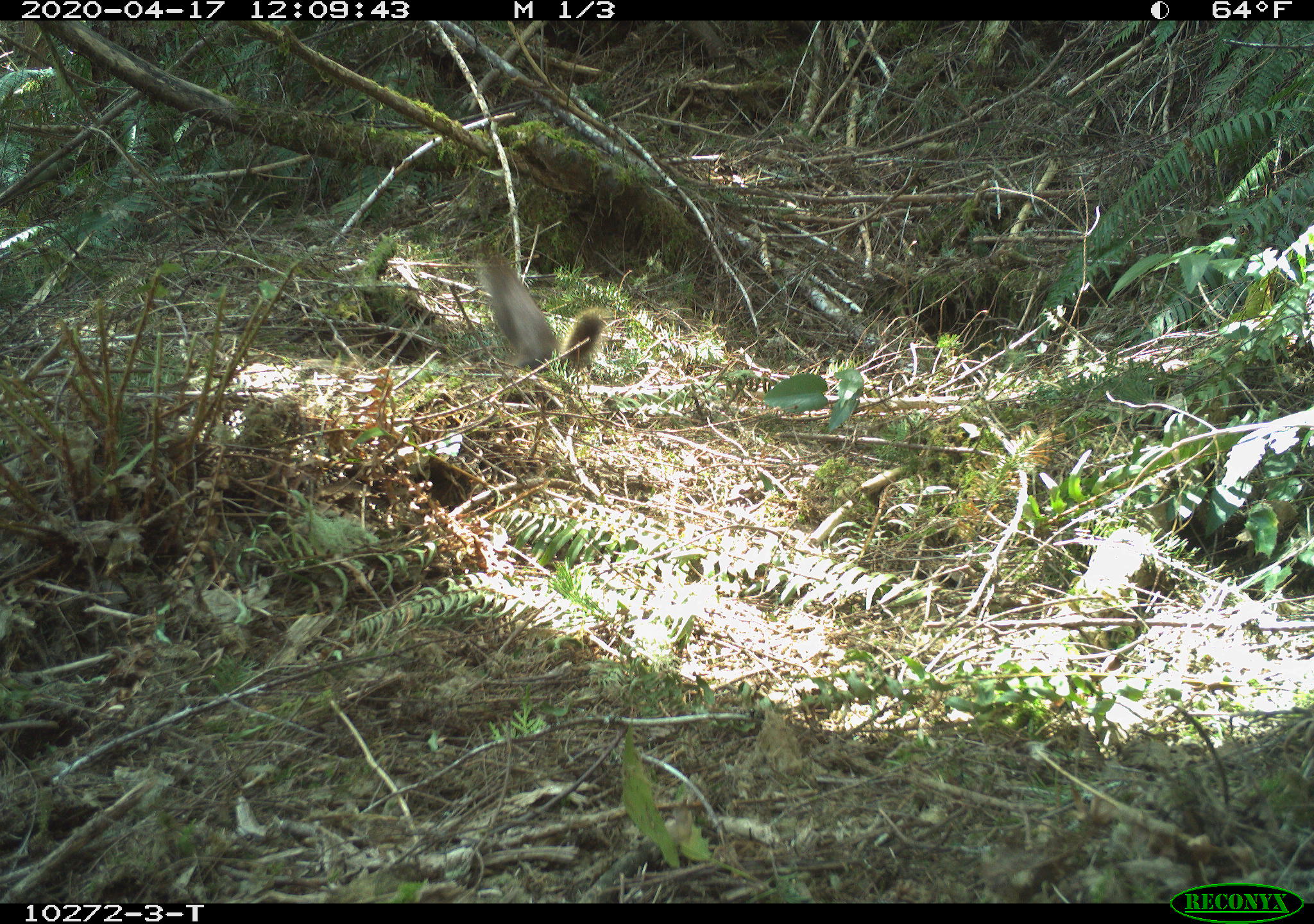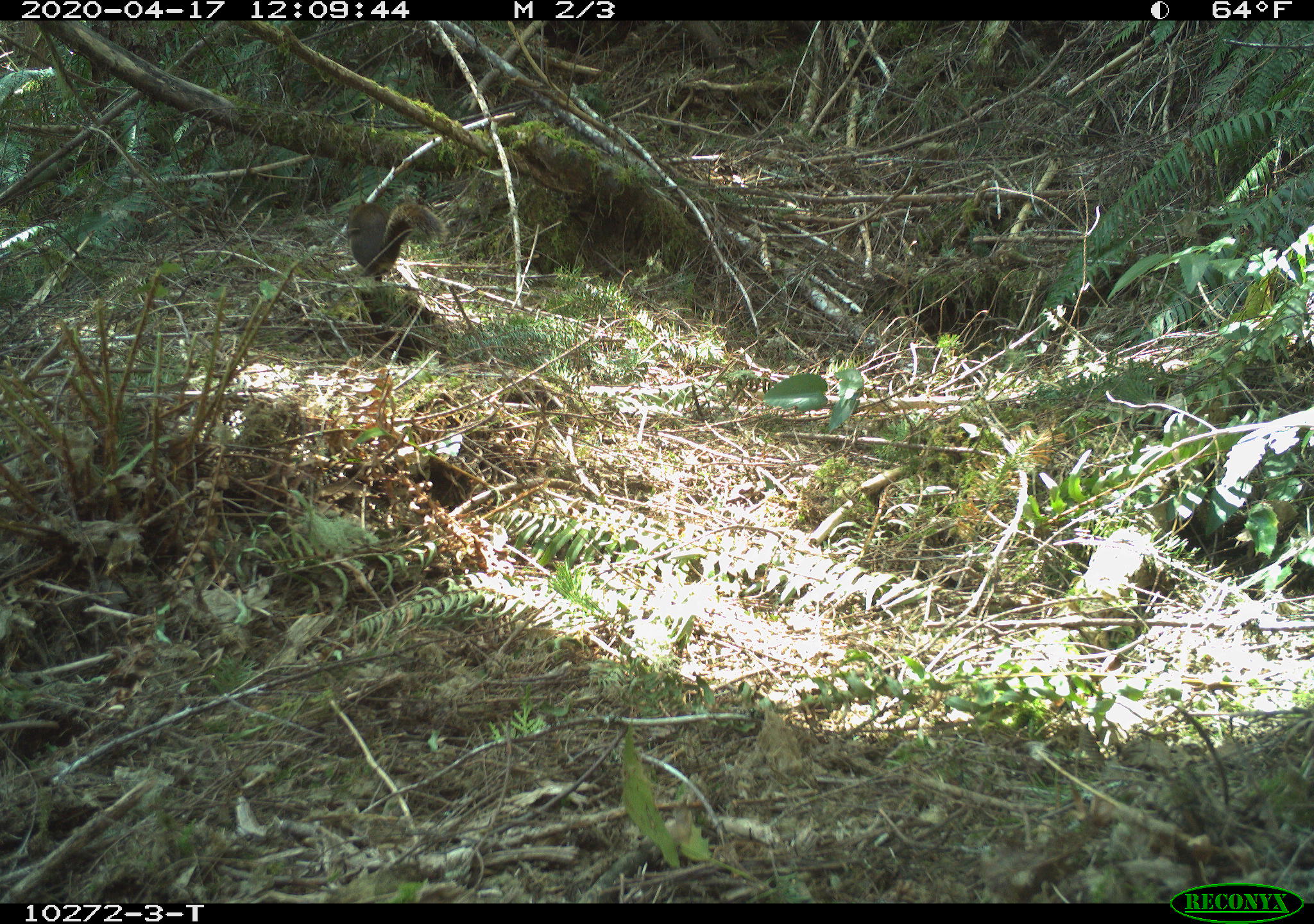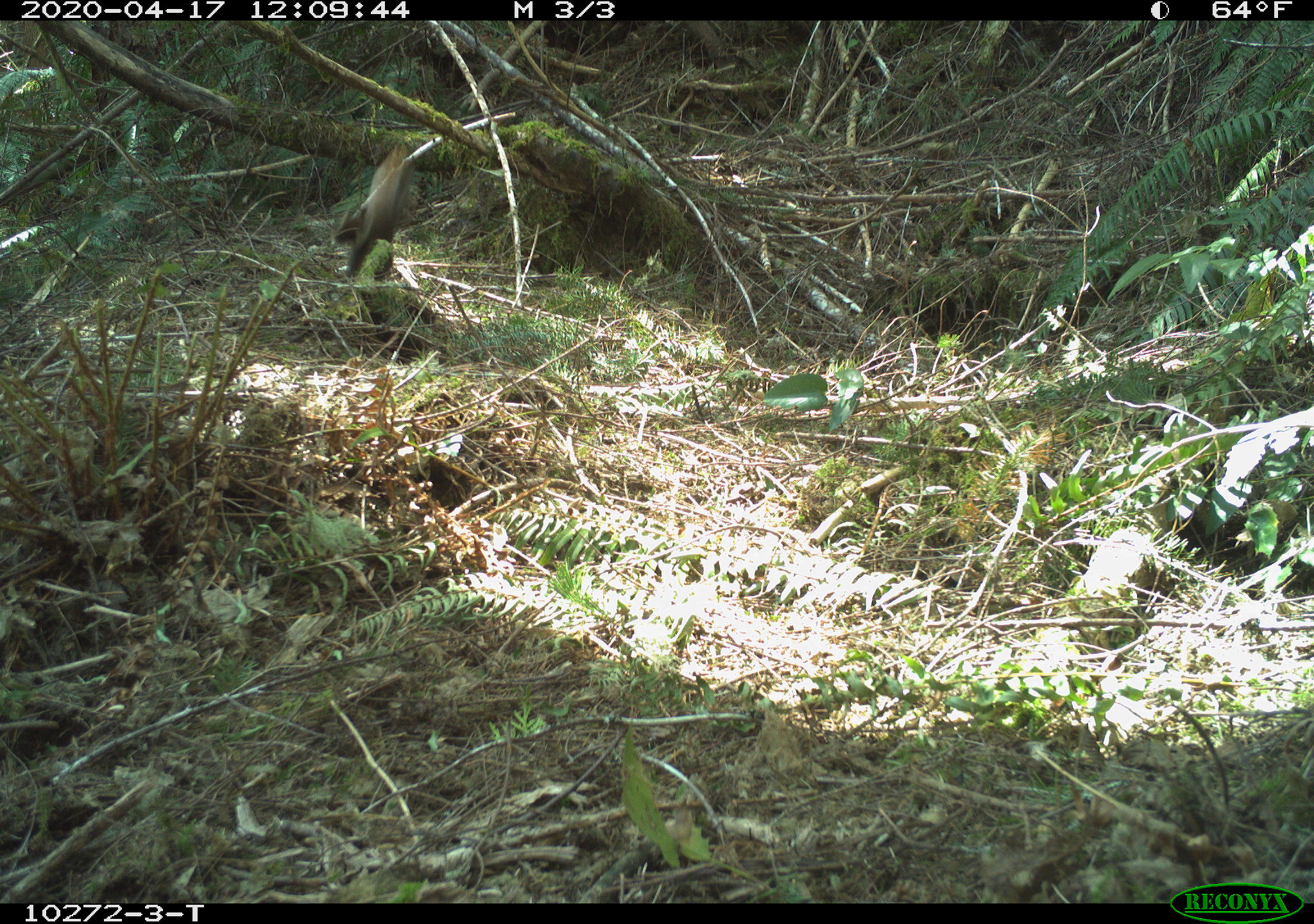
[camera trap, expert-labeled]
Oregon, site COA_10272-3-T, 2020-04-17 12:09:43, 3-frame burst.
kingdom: Animalia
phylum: Chordata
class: Mammalia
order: Rodentia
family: Sciuridae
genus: Tamiasciurus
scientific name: Tamiasciurus douglasii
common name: douglas squirrel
Douglas squirrel (Tamiasciurus douglasii).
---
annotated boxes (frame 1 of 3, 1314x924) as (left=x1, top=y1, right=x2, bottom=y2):
douglas squirrel: (left=479, top=248, right=601, bottom=376)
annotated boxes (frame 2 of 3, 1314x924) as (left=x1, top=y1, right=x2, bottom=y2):
douglas squirrel: (left=341, top=193, right=448, bottom=271)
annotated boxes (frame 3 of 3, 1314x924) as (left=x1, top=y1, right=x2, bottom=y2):
douglas squirrel: (left=332, top=141, right=419, bottom=287)